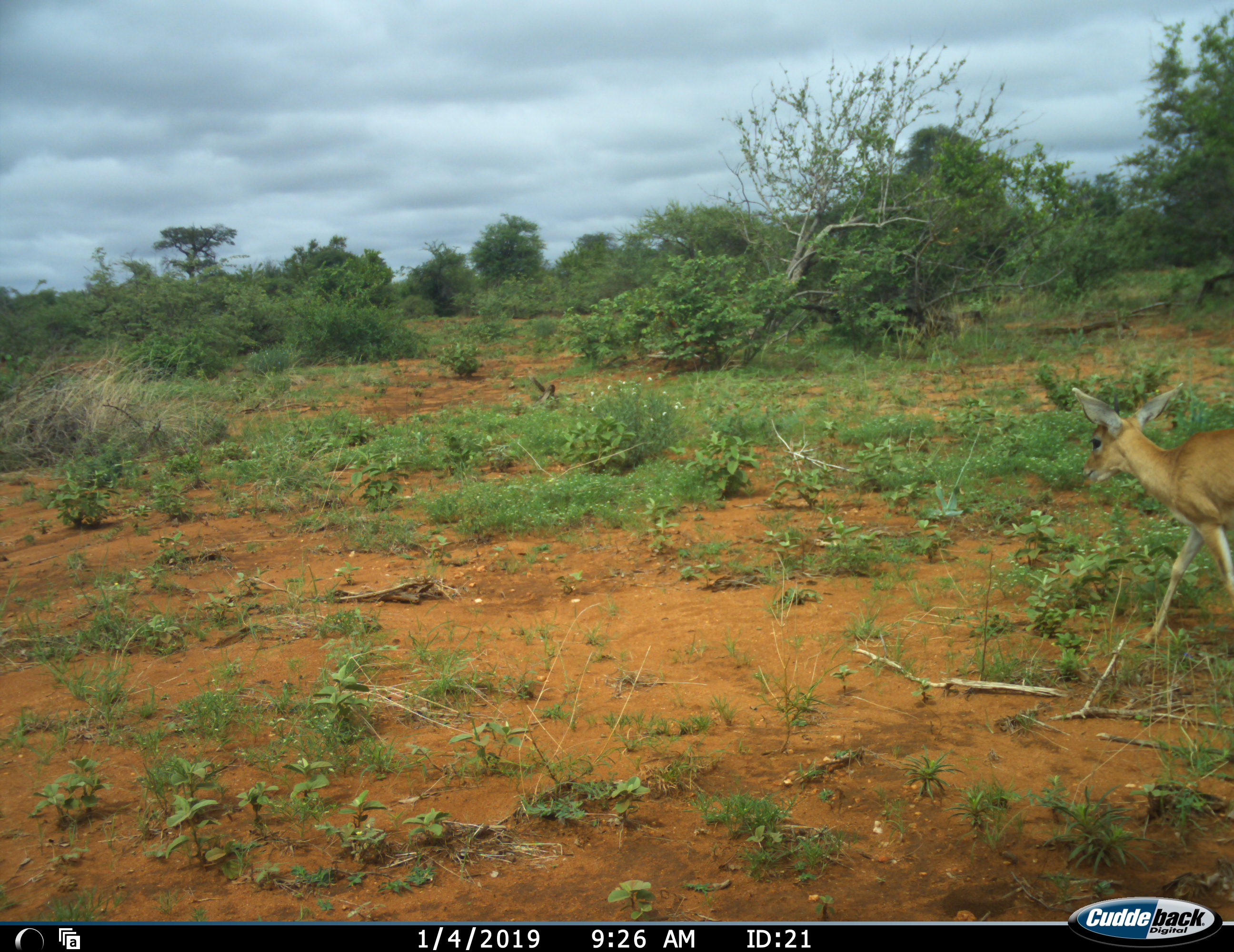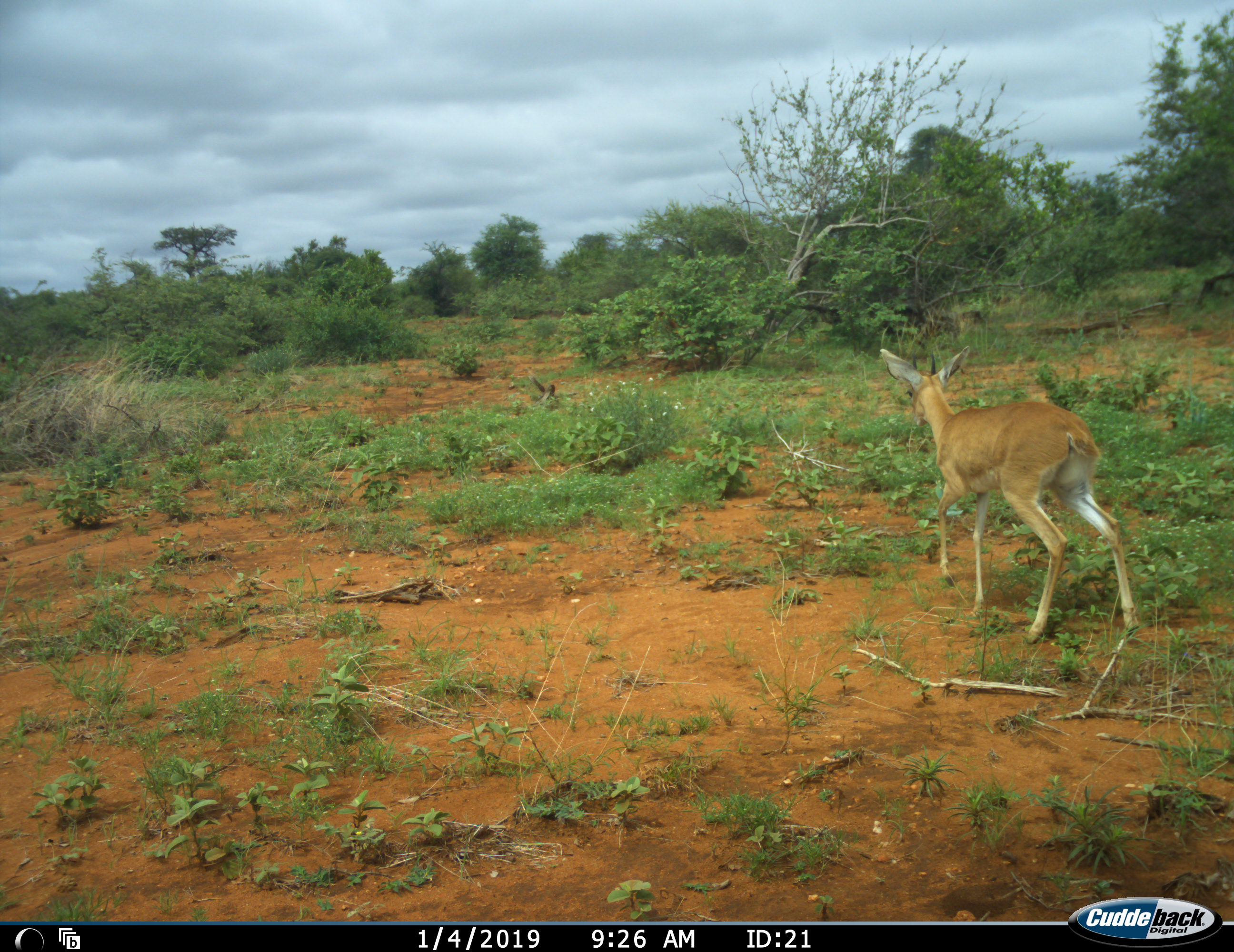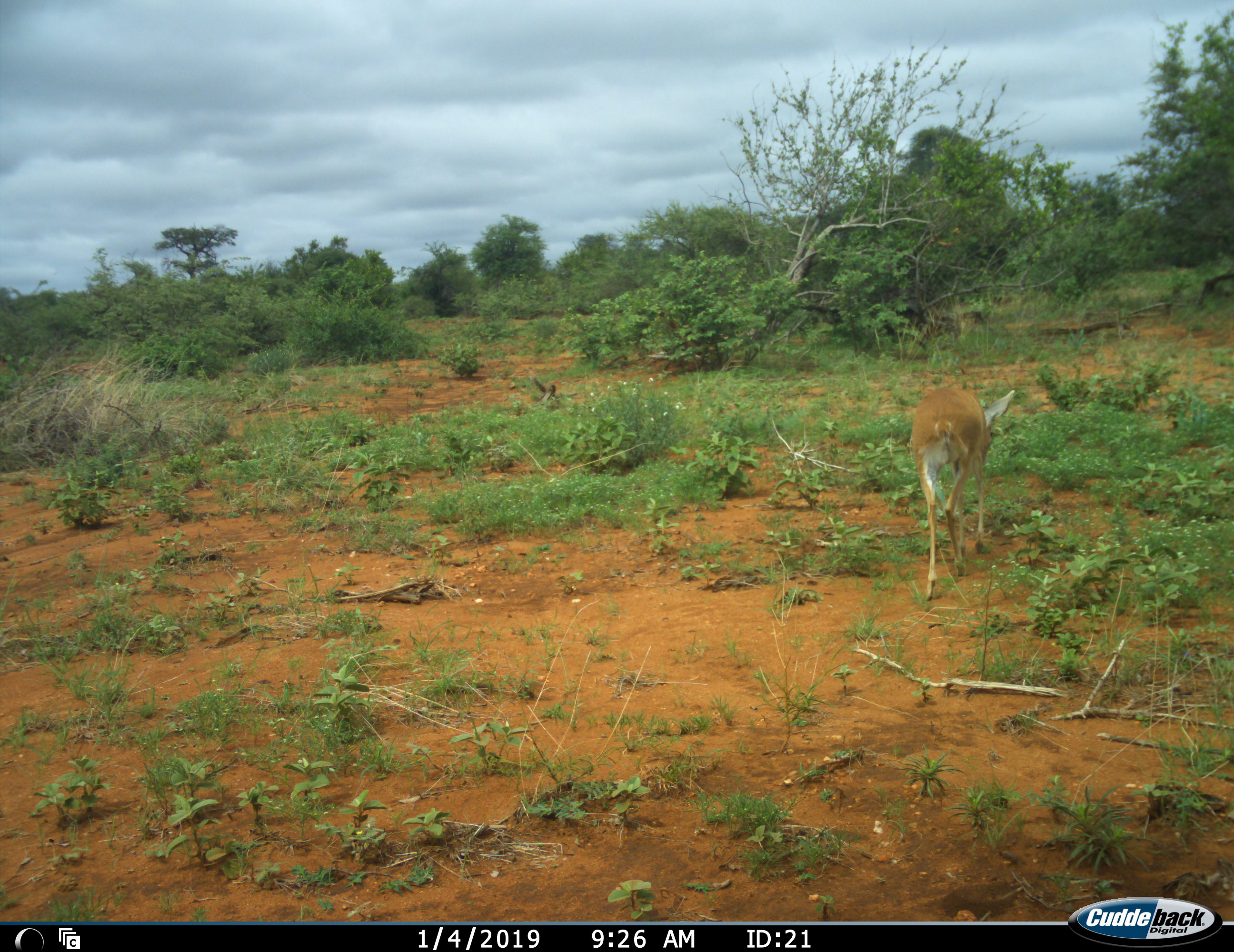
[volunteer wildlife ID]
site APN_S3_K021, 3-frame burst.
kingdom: Animalia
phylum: Chordata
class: Mammalia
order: Artiodactyla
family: Bovidae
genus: Raphicerus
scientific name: Raphicerus campestris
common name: steenbok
Steenbok (Raphicerus campestris), count 1. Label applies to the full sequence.